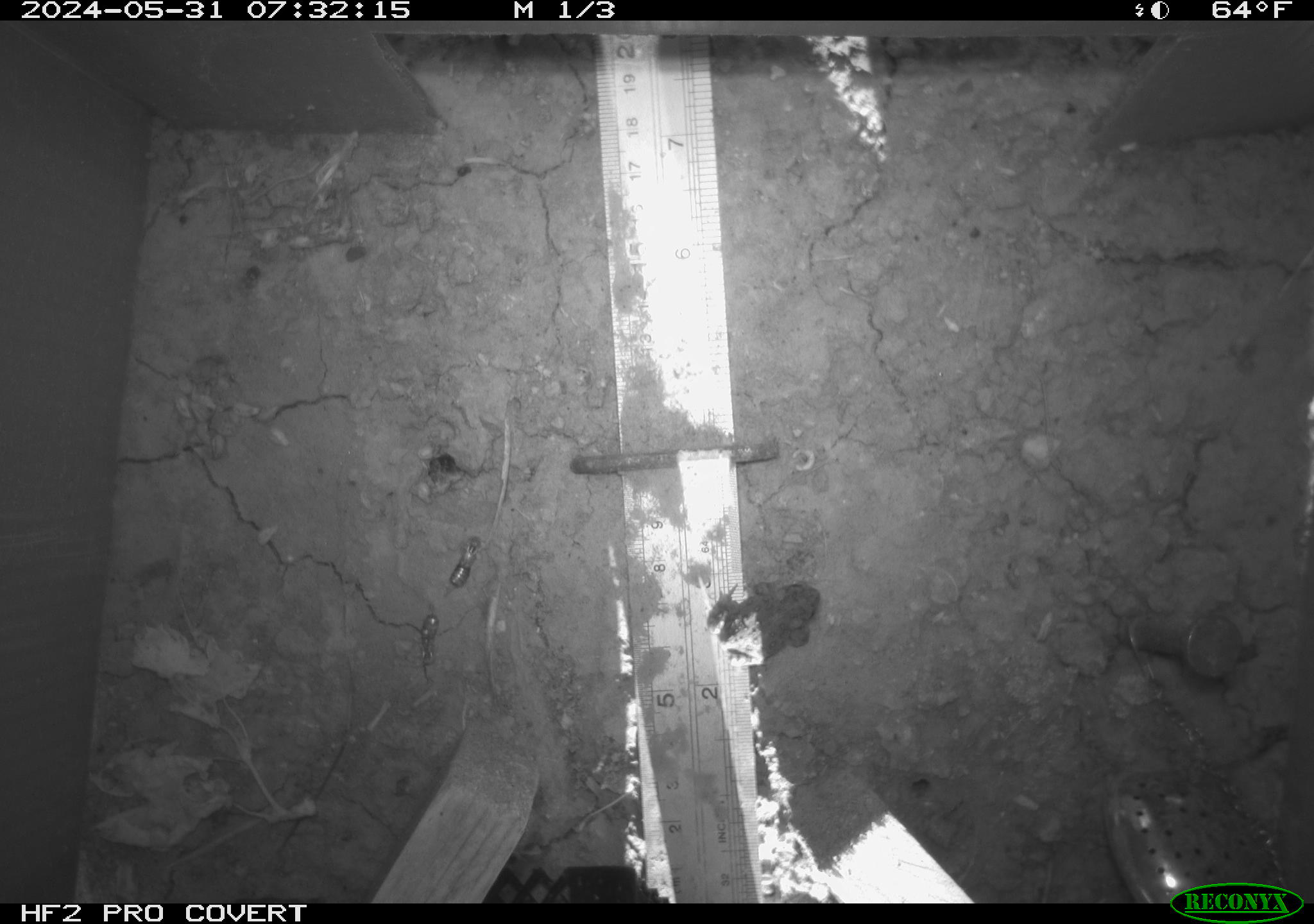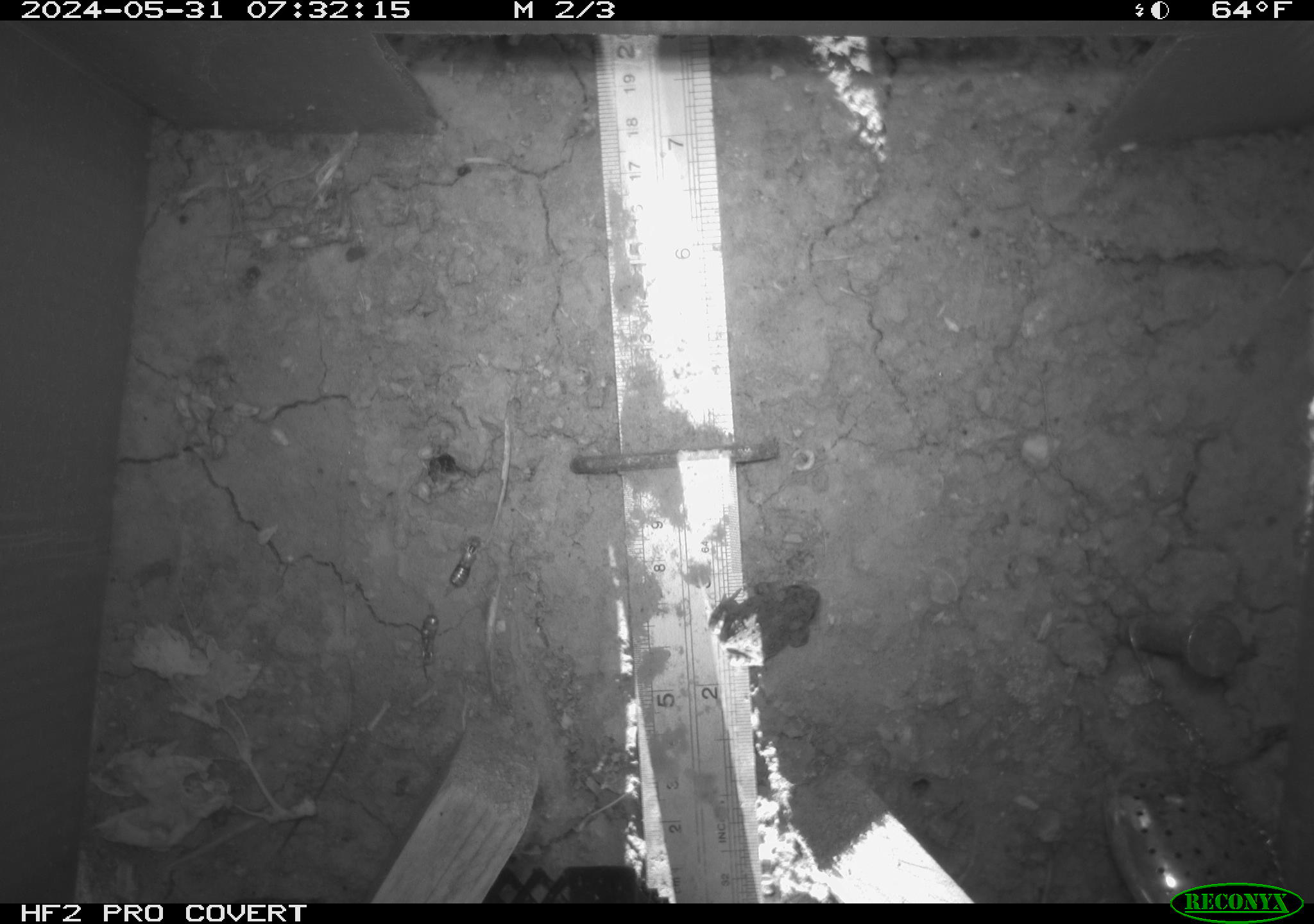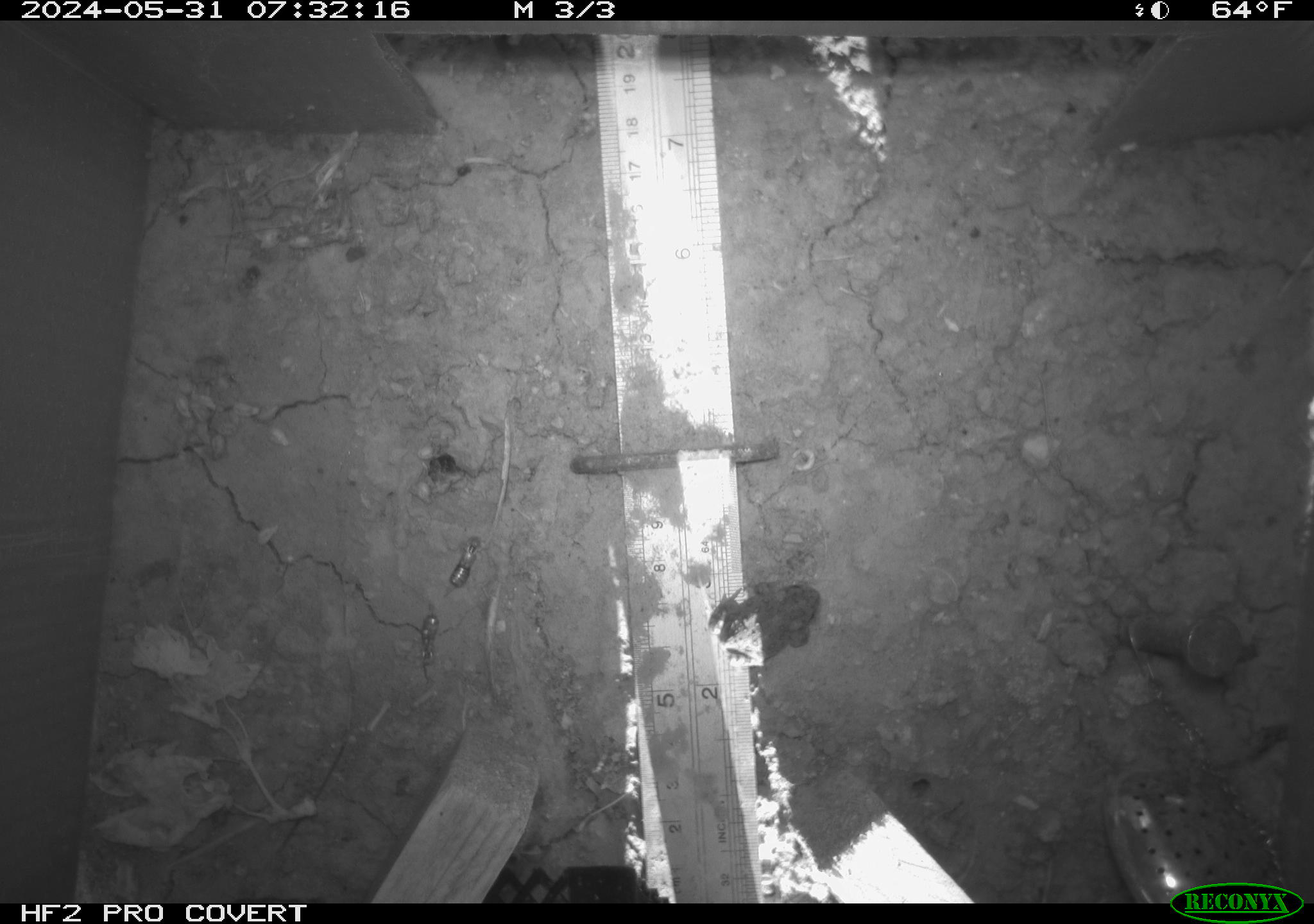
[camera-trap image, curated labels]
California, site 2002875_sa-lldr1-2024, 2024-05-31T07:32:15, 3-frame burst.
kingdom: Animalia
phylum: Chordata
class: Amphibia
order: Anura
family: Bufonidae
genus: Anaxyrus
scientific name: Anaxyrus boreas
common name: western toad